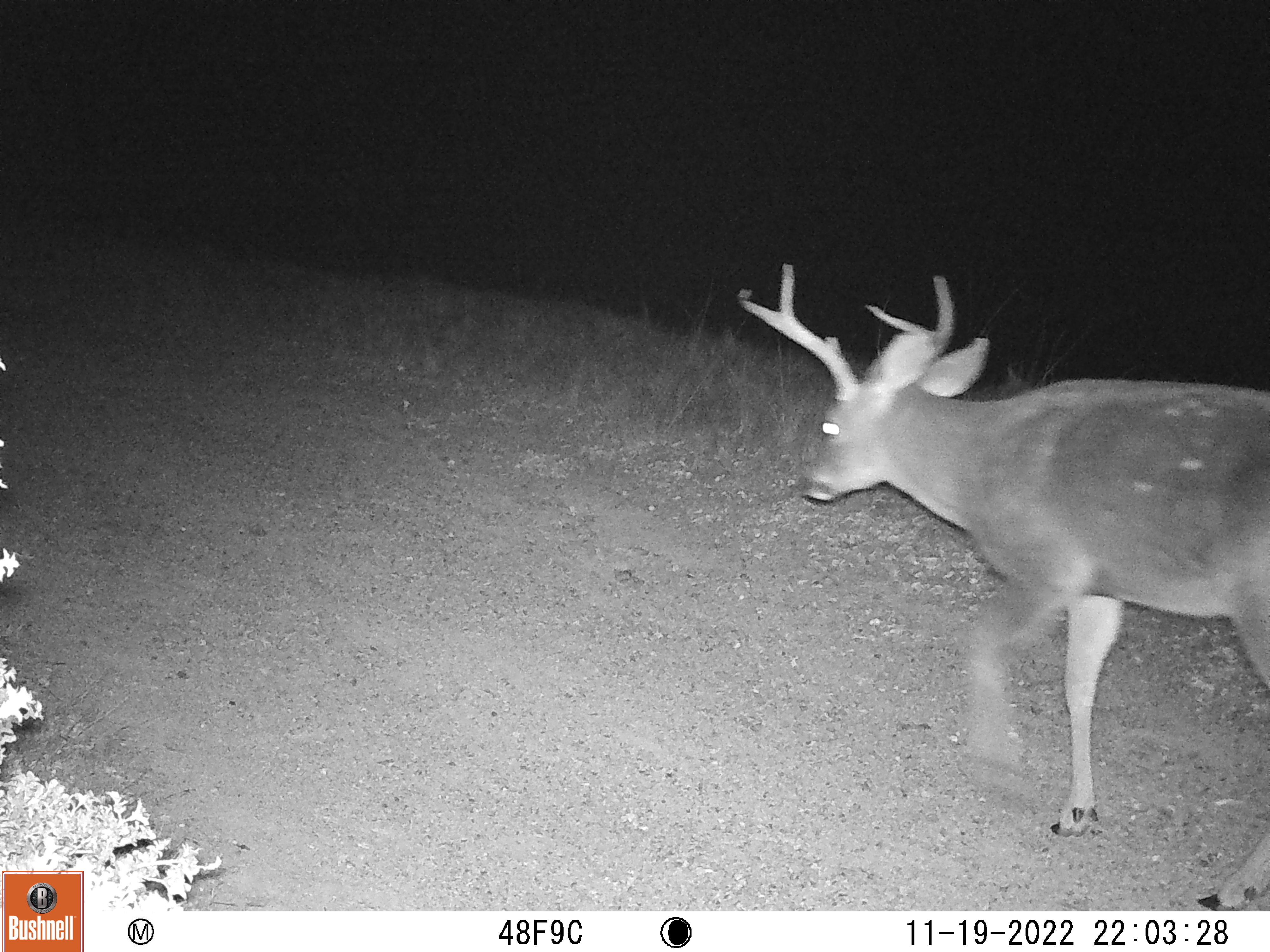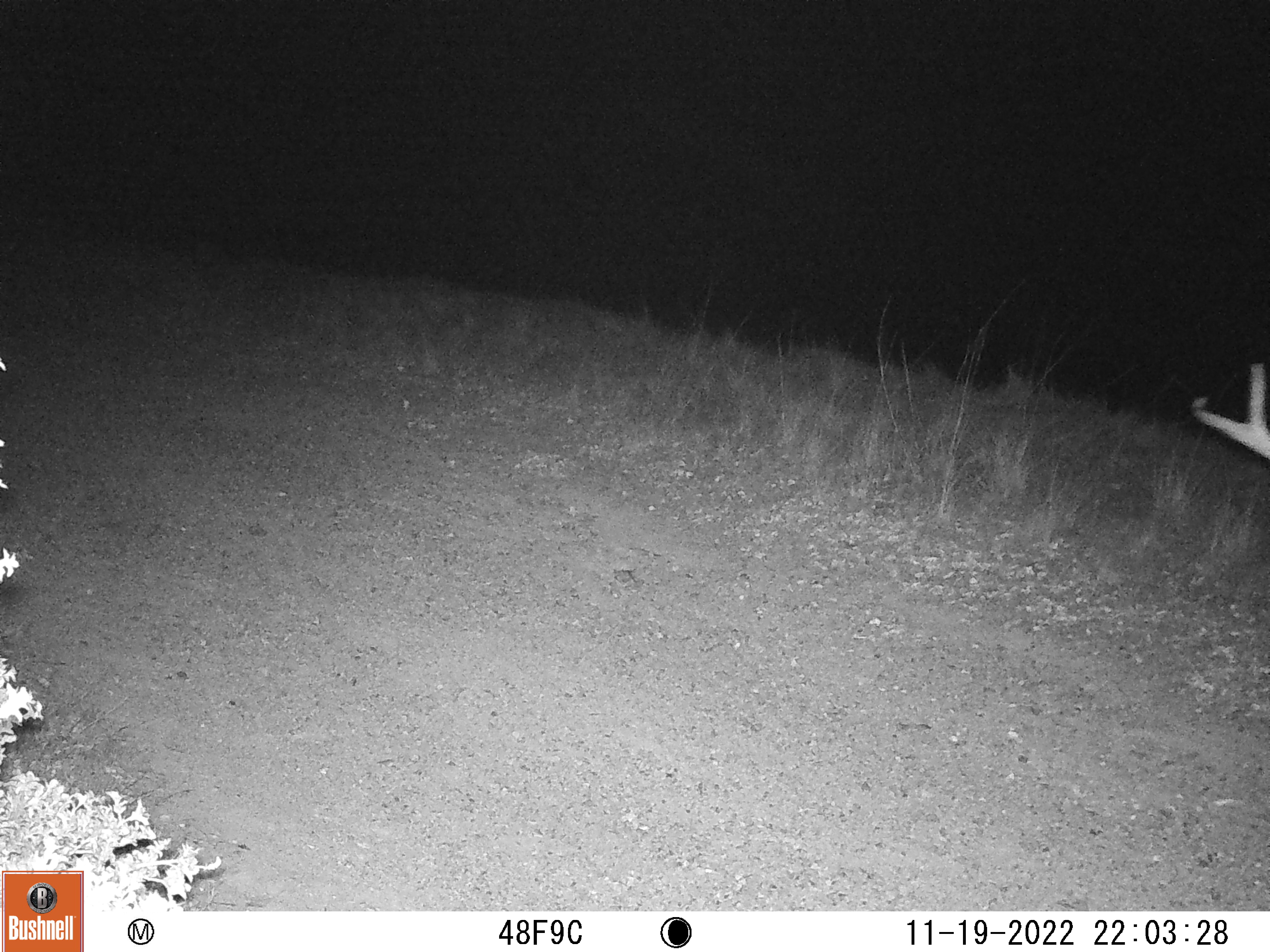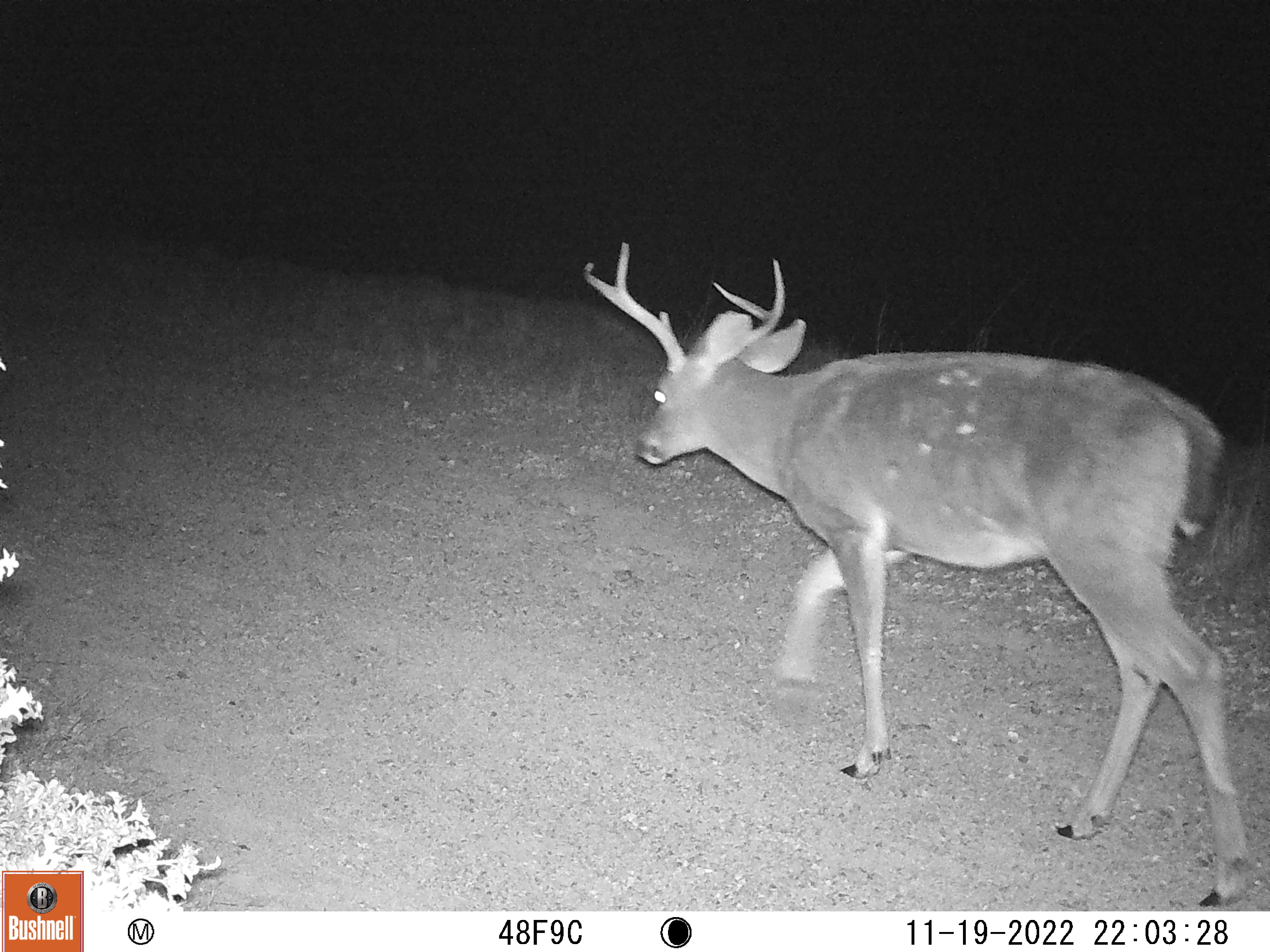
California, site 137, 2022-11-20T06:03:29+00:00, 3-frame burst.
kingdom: Animalia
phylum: Chordata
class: Mammalia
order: Artiodactyla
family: Cervidae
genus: Odocoileus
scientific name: Odocoileus hemionus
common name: mule deer